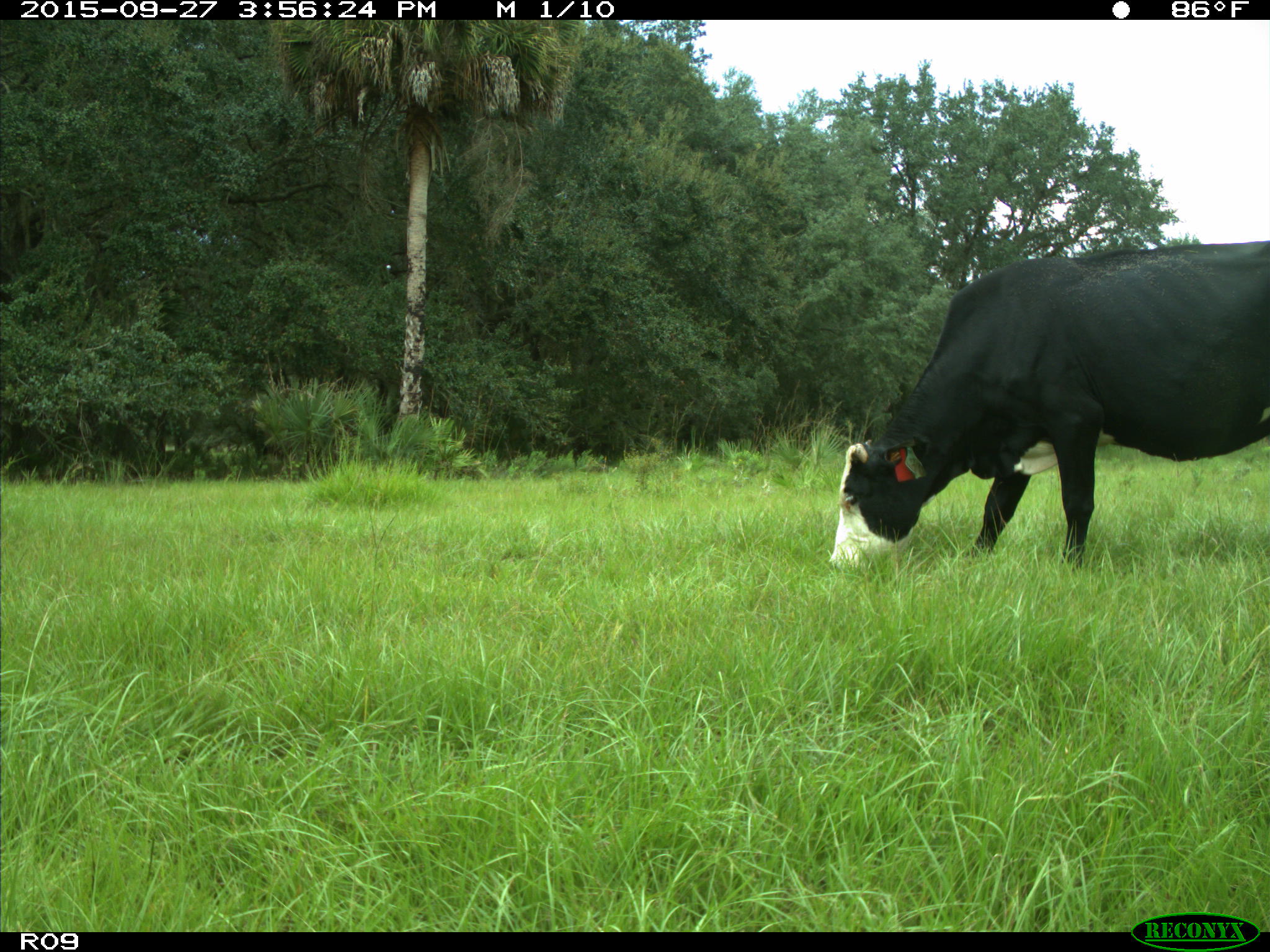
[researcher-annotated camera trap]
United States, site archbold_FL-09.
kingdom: Animalia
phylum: Chordata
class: Mammalia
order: Artiodactyla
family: Bovidae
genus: Bos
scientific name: Bos taurus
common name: domestic cow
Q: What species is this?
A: Bos taurus (domestic cow).